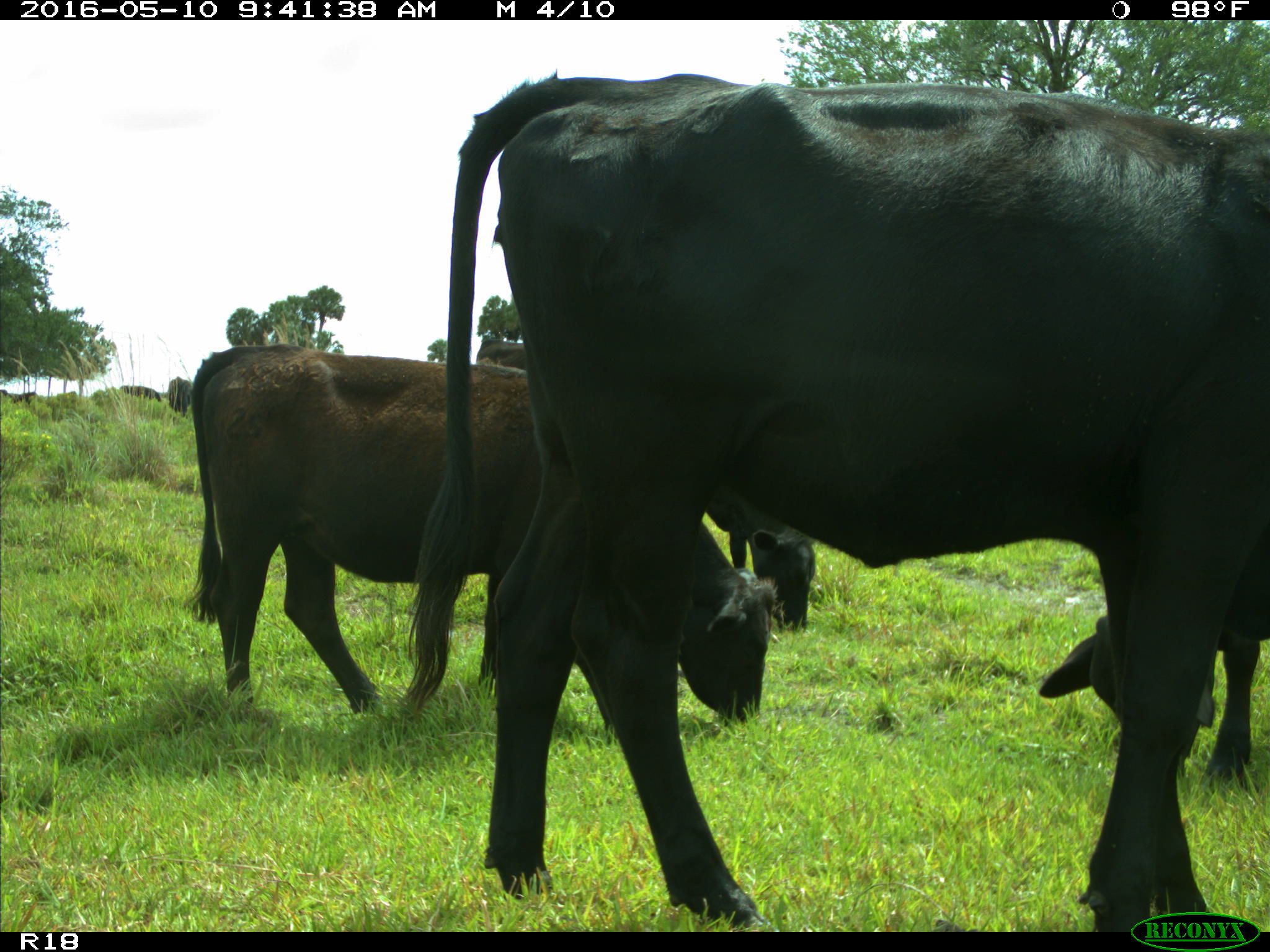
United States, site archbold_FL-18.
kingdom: Animalia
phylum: Chordata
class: Mammalia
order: Artiodactyla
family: Bovidae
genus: Bos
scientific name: Bos taurus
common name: domestic cow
Bos taurus (domestic cow).